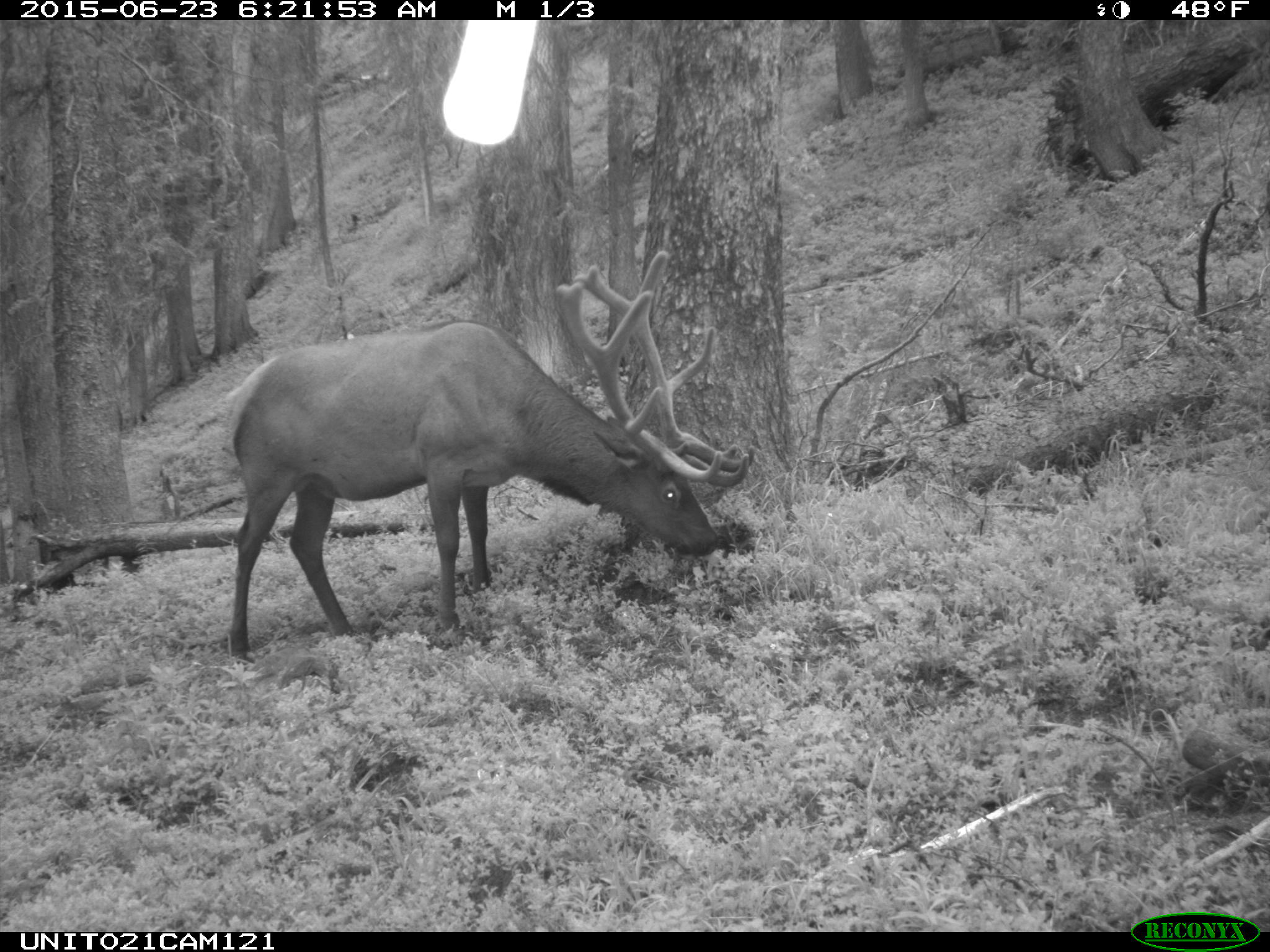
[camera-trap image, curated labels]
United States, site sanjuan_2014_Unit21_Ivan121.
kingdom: Animalia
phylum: Chordata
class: Mammalia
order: Artiodactyla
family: Cervidae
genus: Cervus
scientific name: Cervus elaphus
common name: red deer